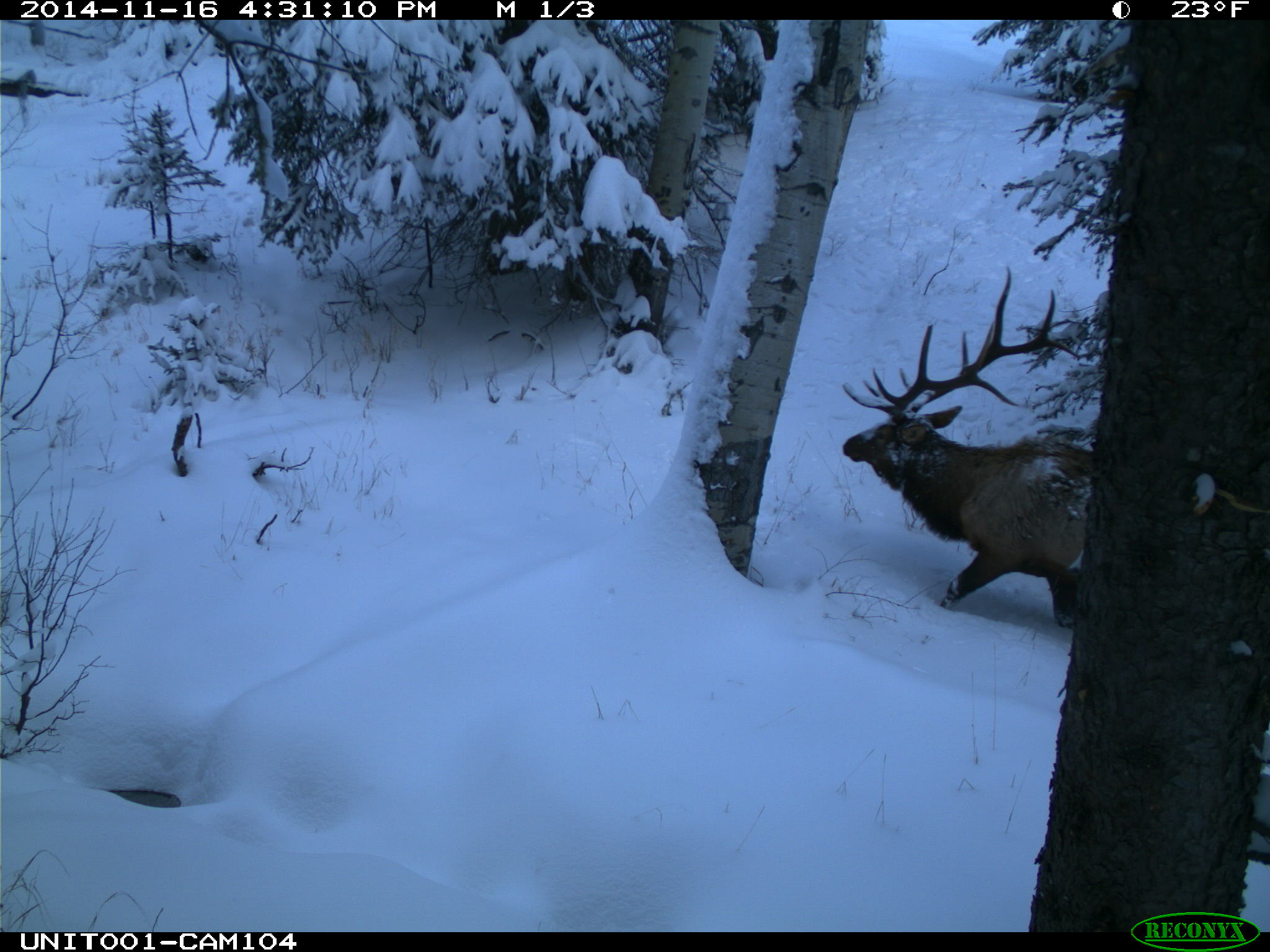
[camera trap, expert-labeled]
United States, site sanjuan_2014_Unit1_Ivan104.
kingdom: Animalia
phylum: Chordata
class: Mammalia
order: Artiodactyla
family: Cervidae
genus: Cervus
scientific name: Cervus elaphus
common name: red deer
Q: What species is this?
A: Cervus elaphus (red deer).